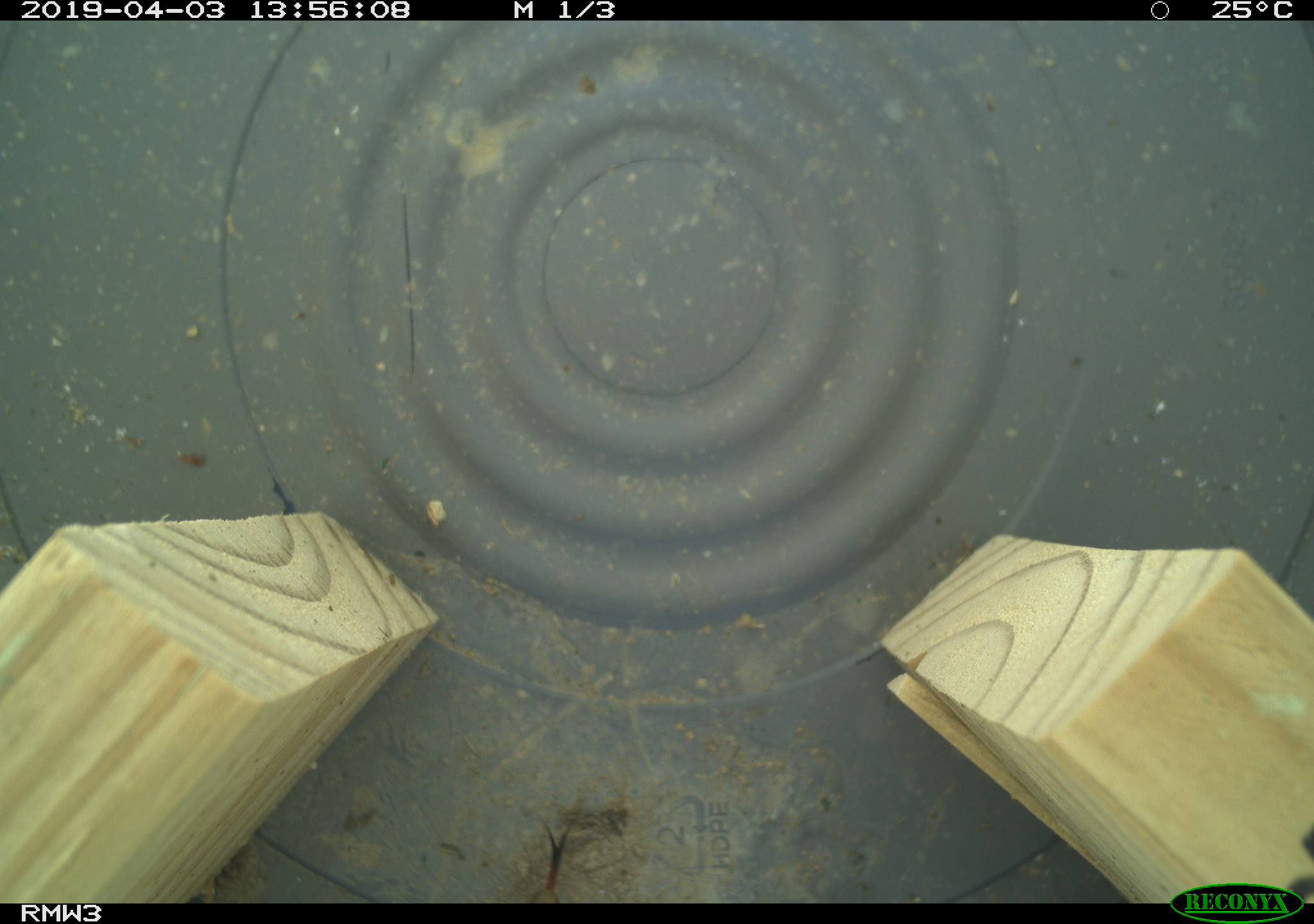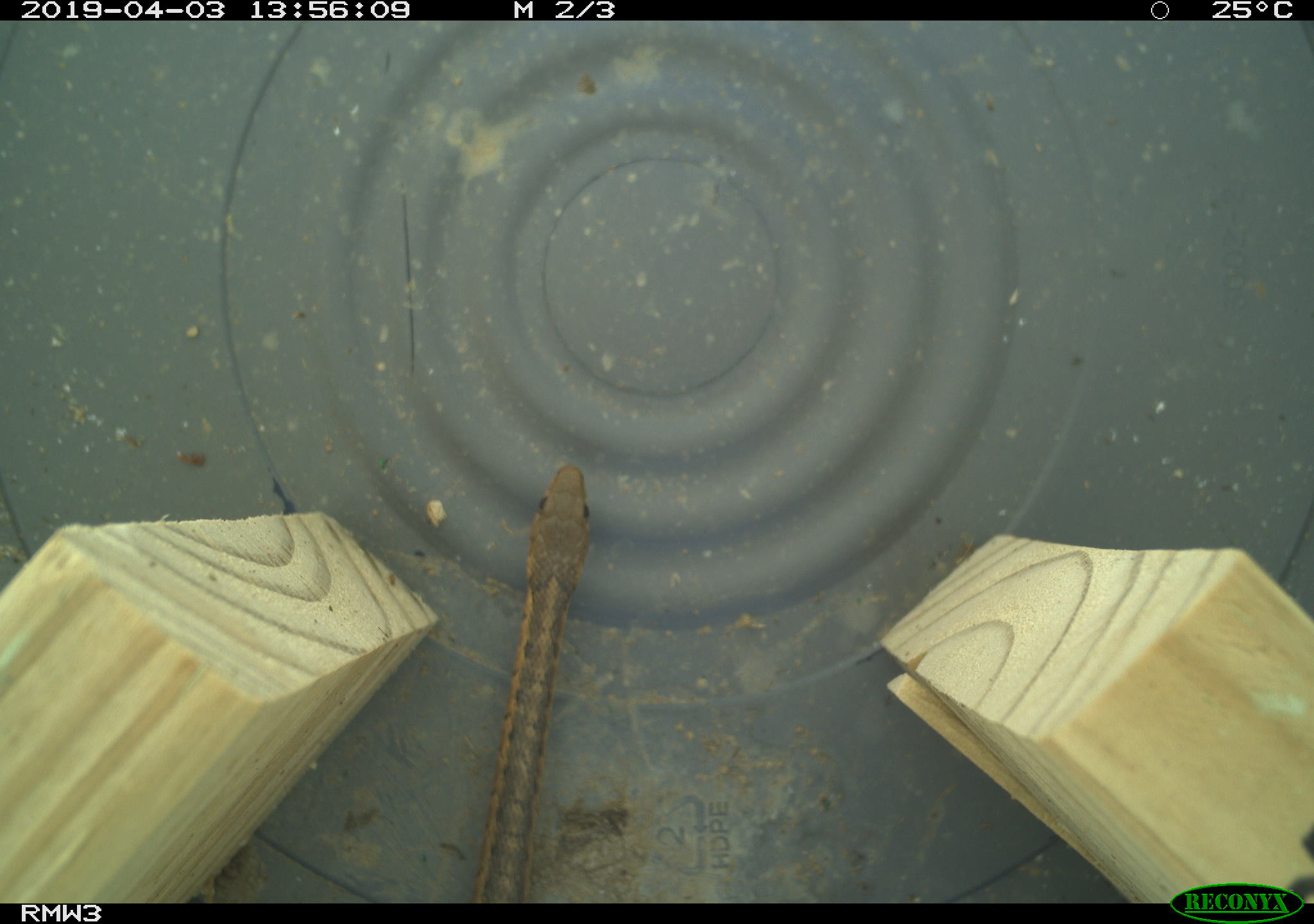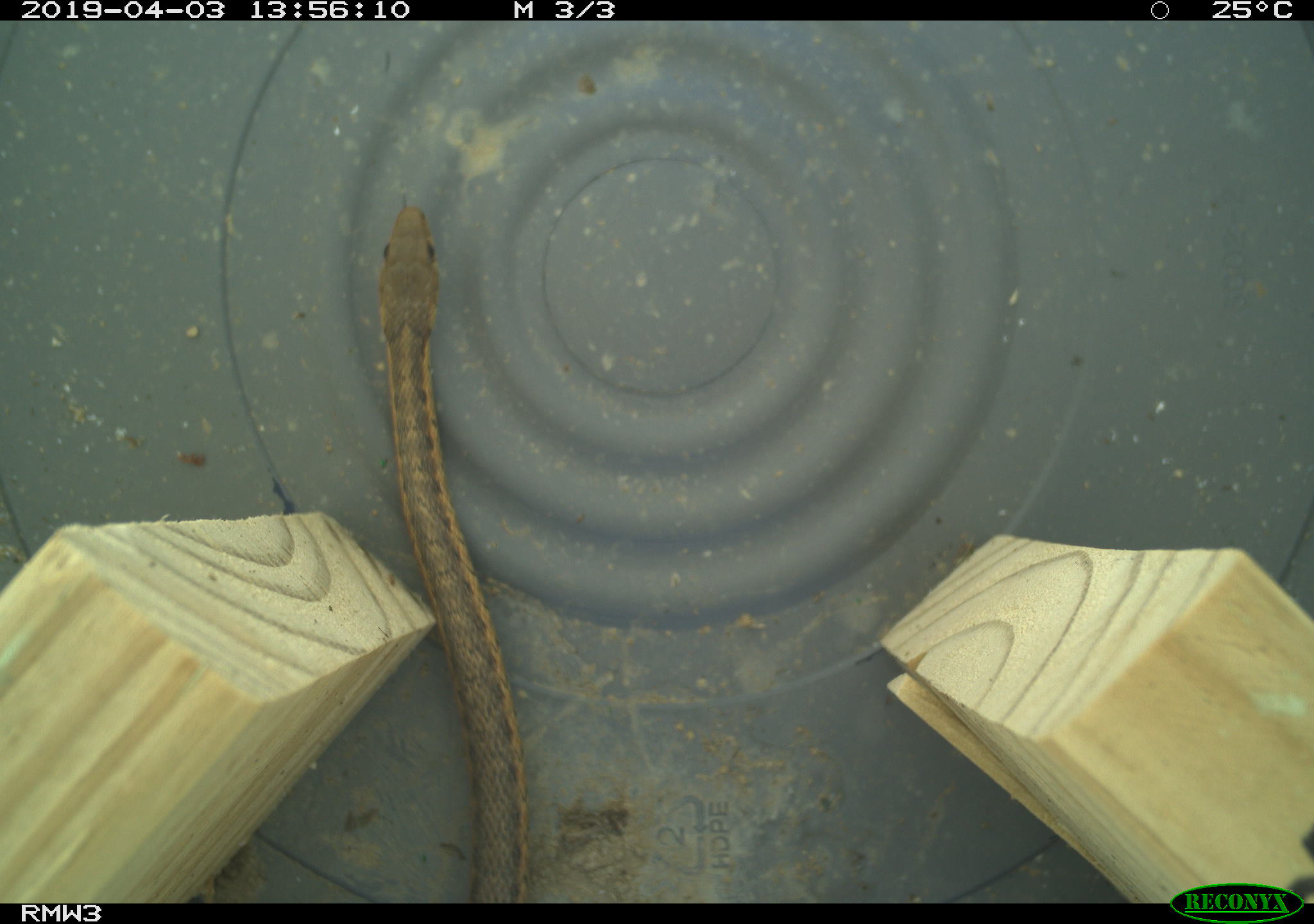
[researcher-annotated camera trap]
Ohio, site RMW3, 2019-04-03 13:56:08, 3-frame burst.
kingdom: Animalia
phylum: Chordata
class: Reptilia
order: Squamata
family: Colubridae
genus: Thamnophis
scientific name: Thamnophis sirtalis sirtalis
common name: eastern gartersnake